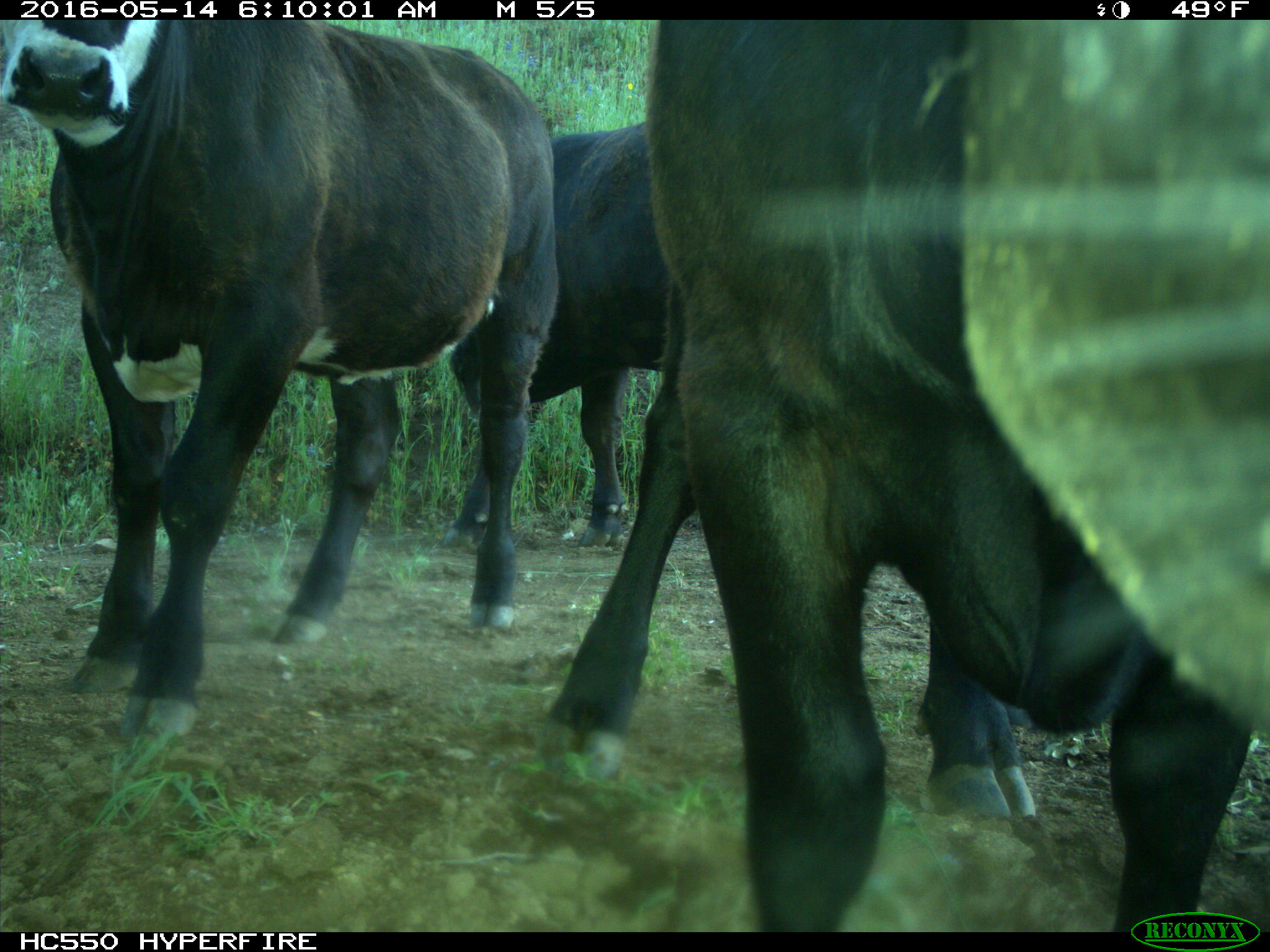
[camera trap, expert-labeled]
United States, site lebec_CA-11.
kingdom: Animalia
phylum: Chordata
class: Mammalia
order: Artiodactyla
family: Bovidae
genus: Bos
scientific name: Bos taurus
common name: domestic cow